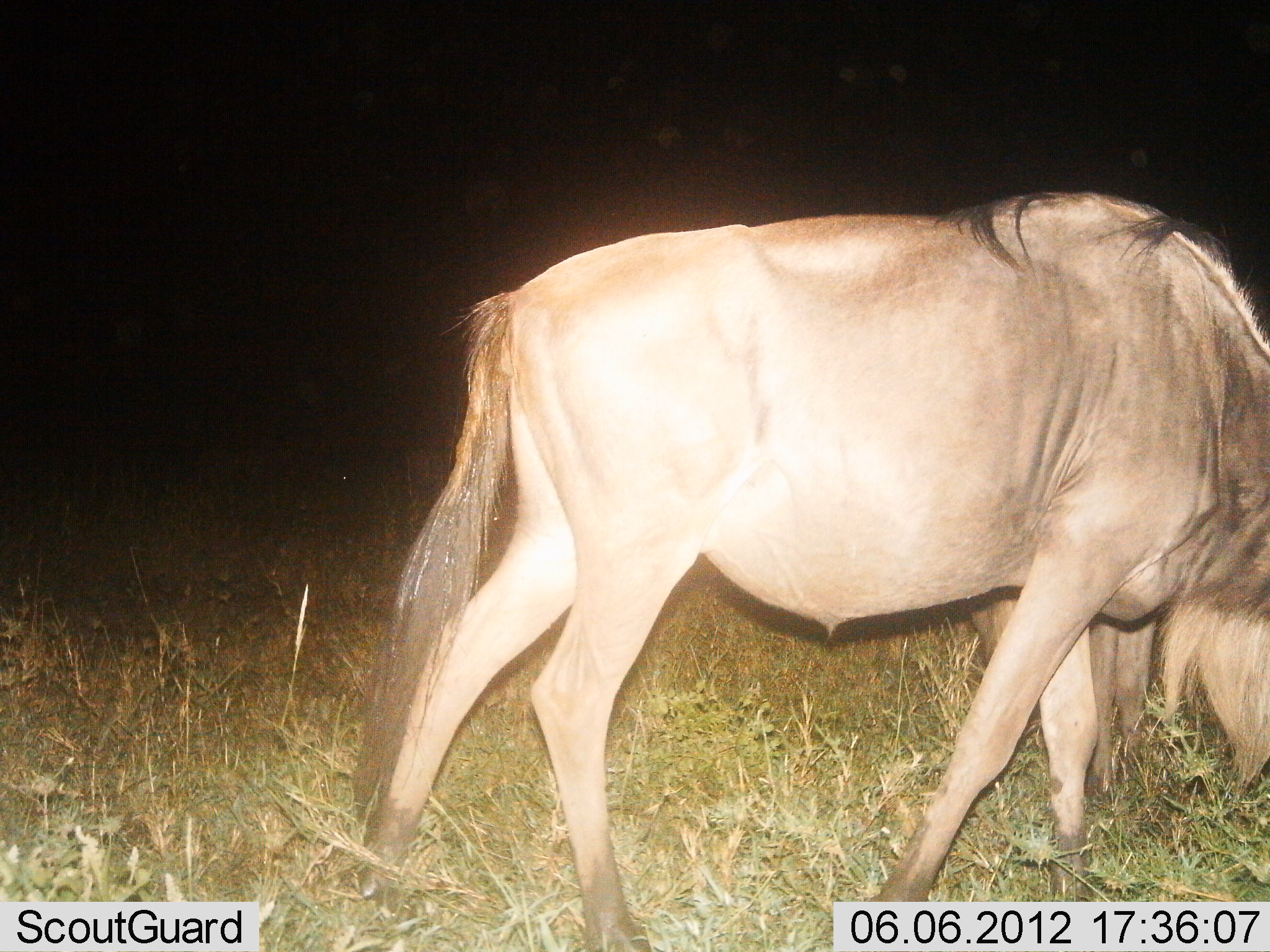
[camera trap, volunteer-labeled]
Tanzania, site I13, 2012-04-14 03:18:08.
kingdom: Animalia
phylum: Chordata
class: Mammalia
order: Artiodactyla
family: Bovidae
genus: Connochaetes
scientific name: Connochaetes taurinus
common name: blue wildebeest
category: wildebeest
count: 1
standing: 18%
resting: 0%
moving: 41%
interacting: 0%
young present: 0%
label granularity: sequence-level